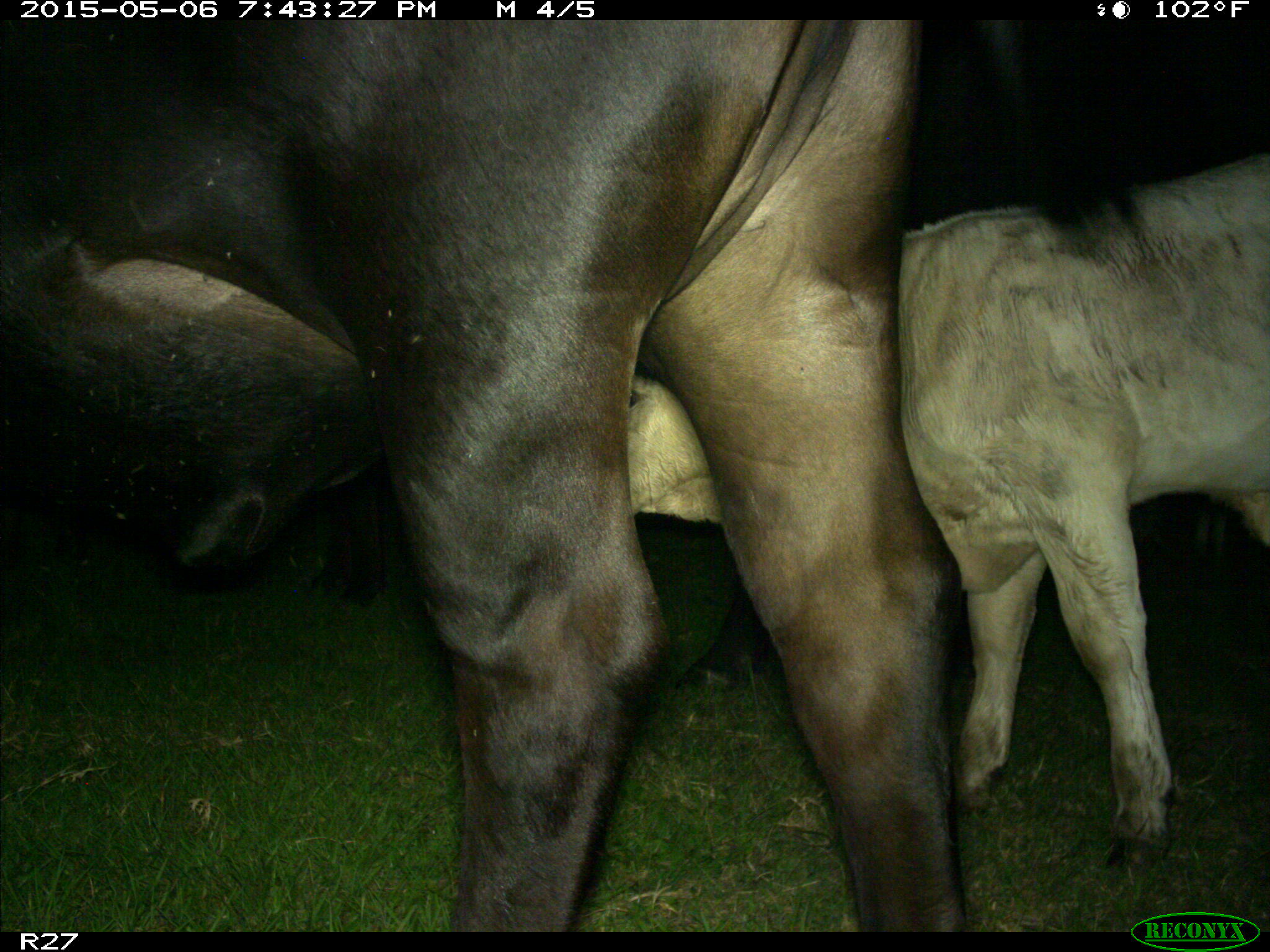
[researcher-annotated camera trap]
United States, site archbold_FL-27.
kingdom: Animalia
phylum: Chordata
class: Mammalia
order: Artiodactyla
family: Bovidae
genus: Bos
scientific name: Bos taurus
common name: domestic cow